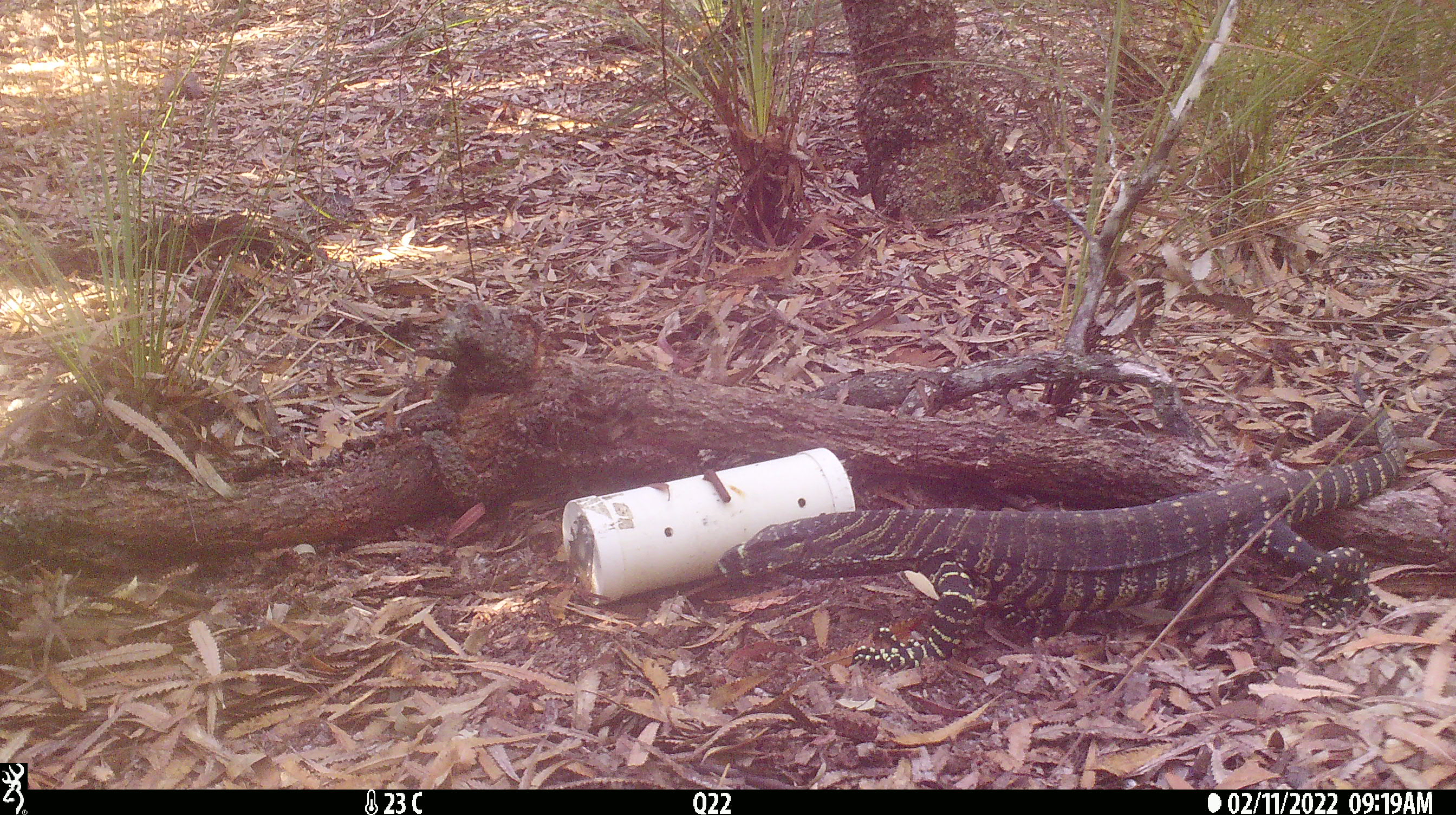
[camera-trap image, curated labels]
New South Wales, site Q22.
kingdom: Animalia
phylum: Chordata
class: Reptilia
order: Squamata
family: Varanidae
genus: Varanus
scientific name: Varanus varius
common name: lace monitor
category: goanna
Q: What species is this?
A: Goanna (lace monitor) (Varanus varius).